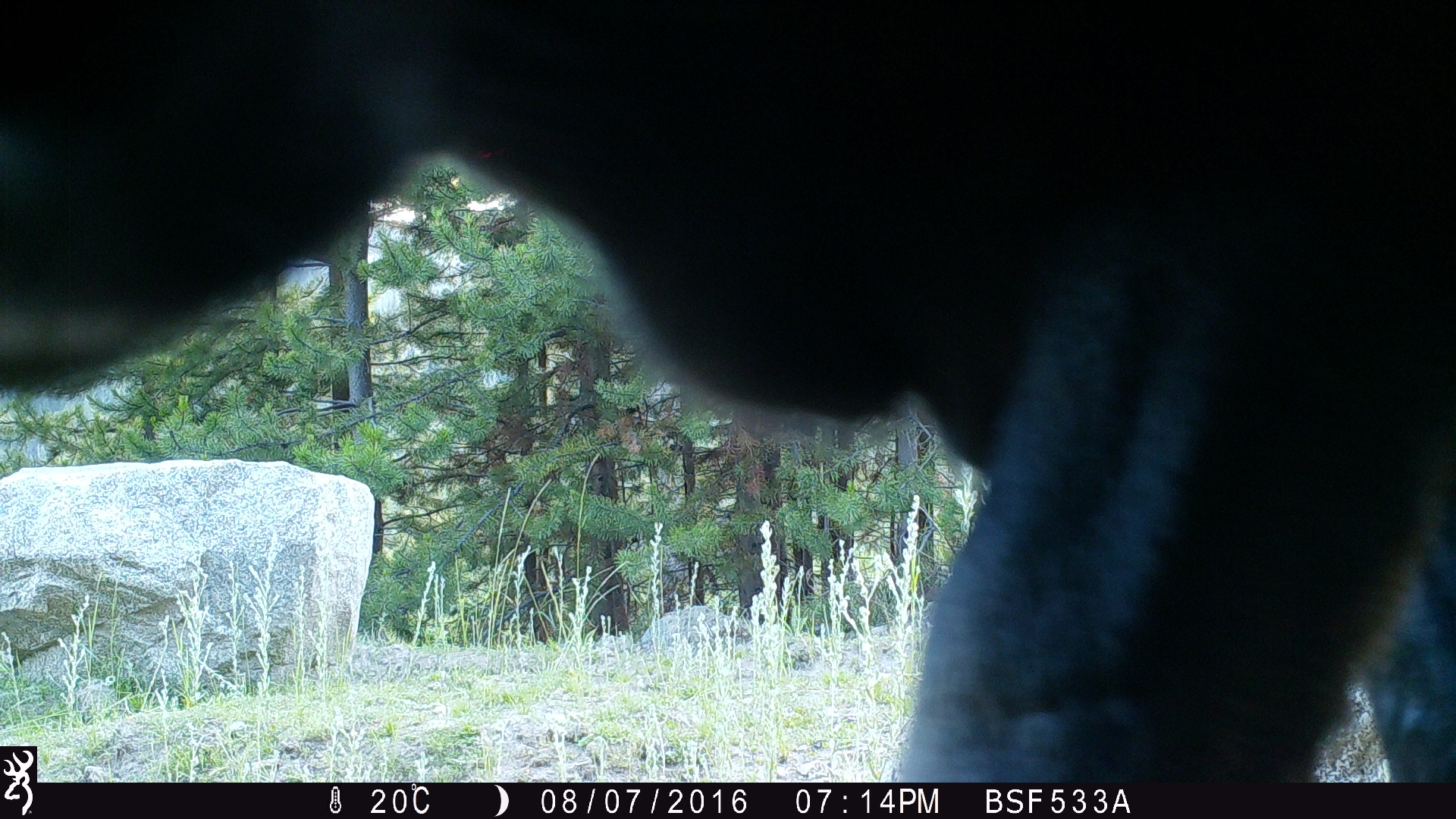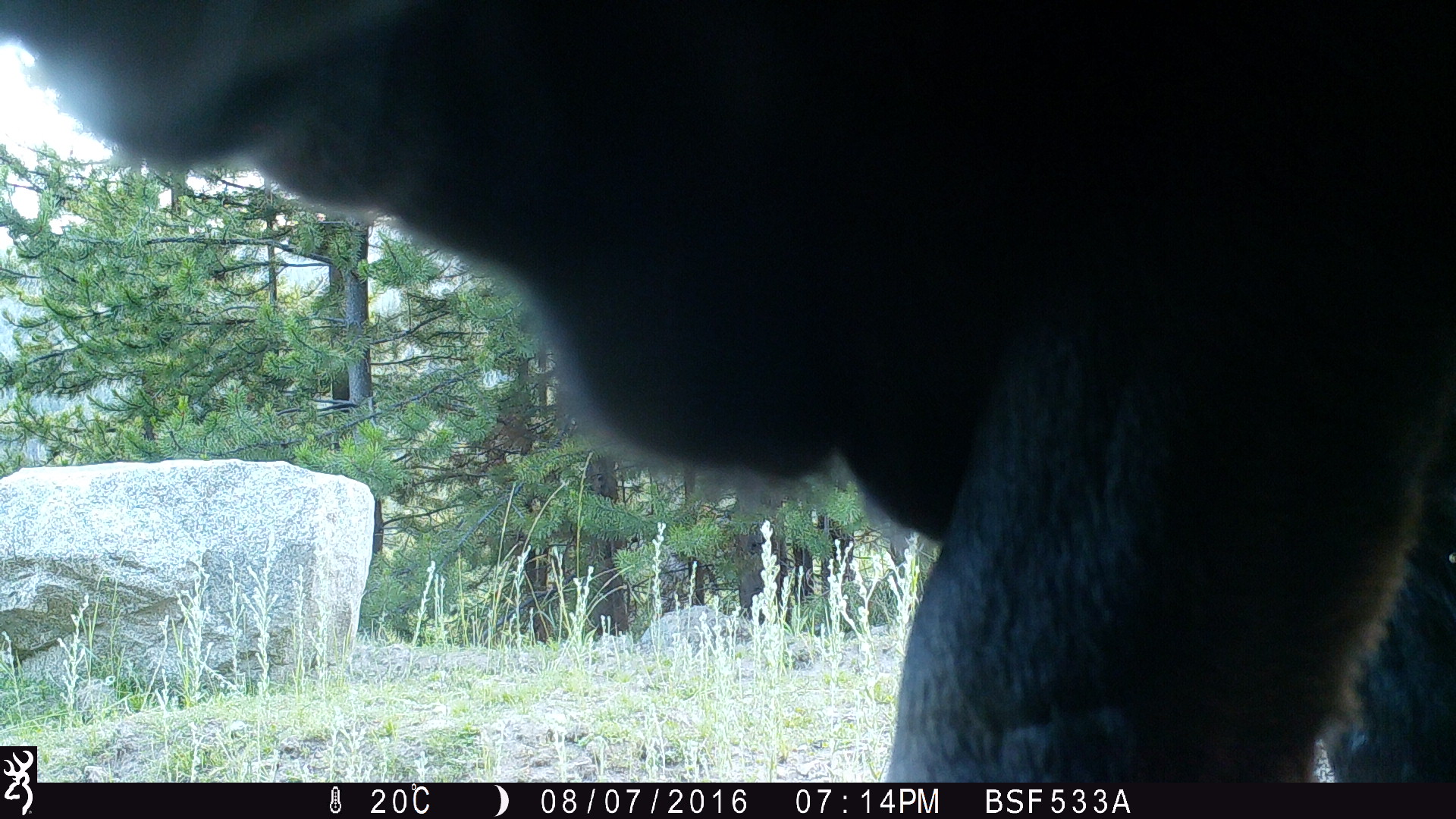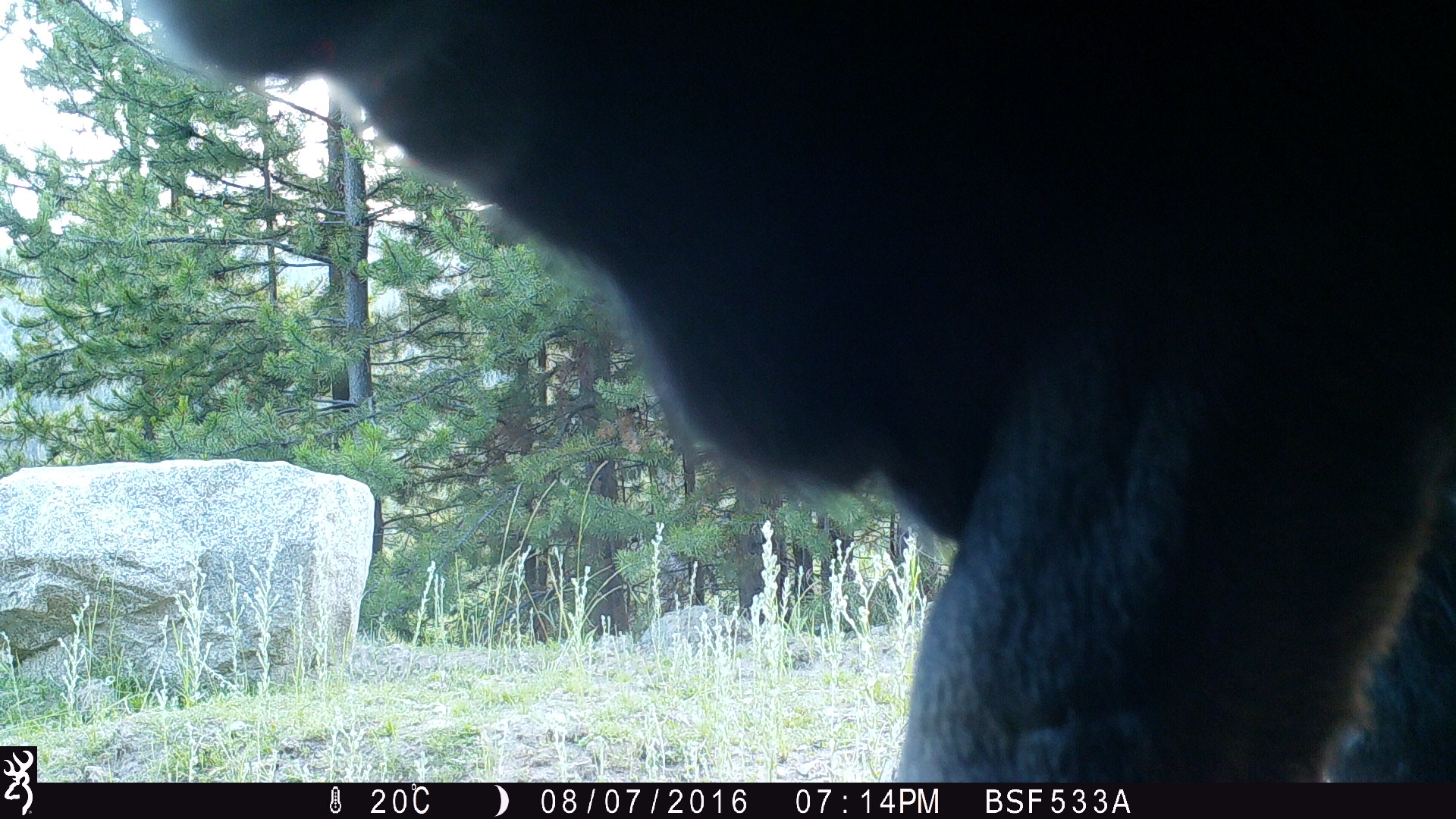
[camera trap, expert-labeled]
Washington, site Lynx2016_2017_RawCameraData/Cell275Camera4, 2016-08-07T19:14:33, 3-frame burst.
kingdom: Animalia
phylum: Chordata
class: Mammalia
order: Artiodactyla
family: Bovidae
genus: Bos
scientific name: Bos taurus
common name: domestic cattle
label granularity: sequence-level